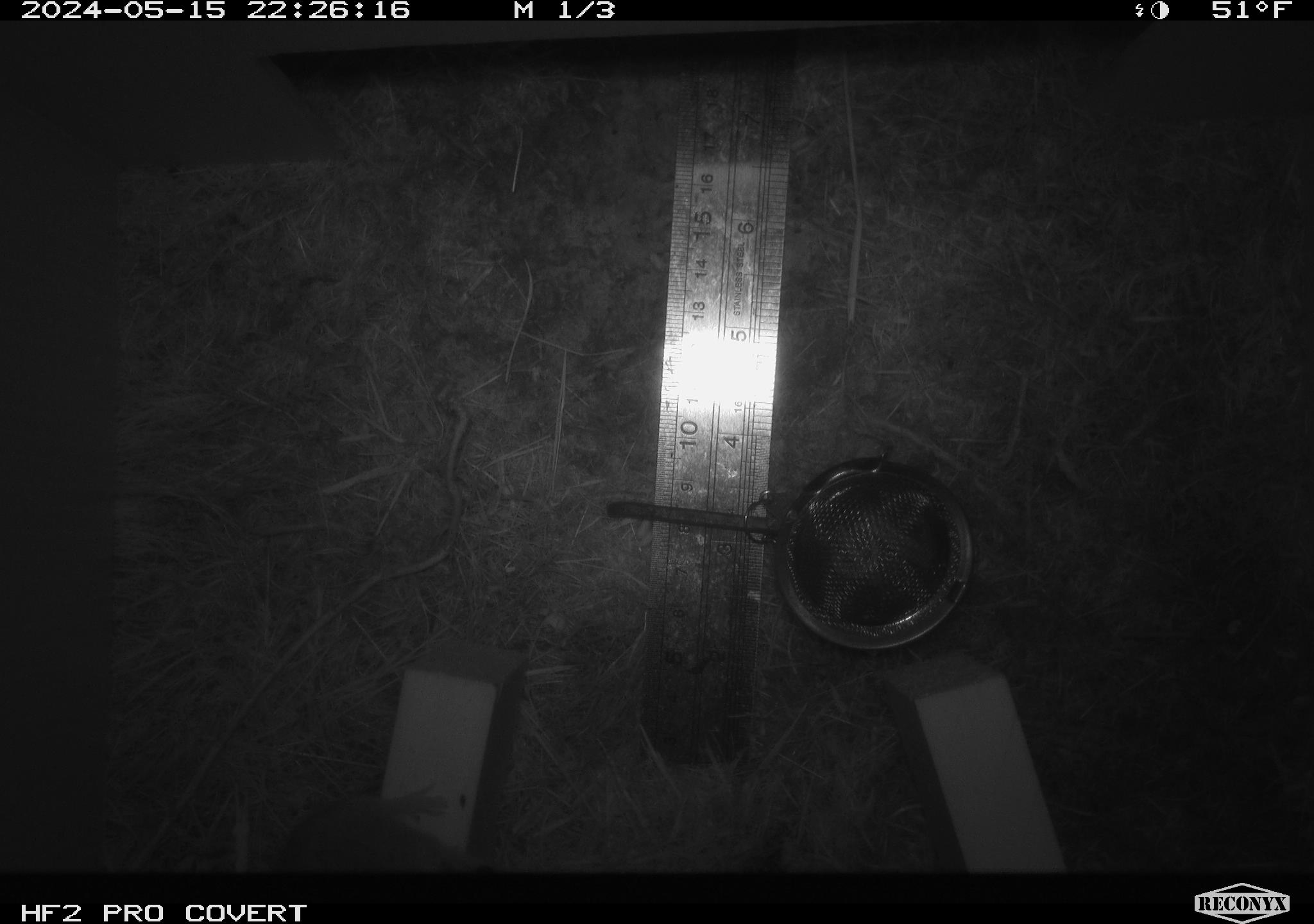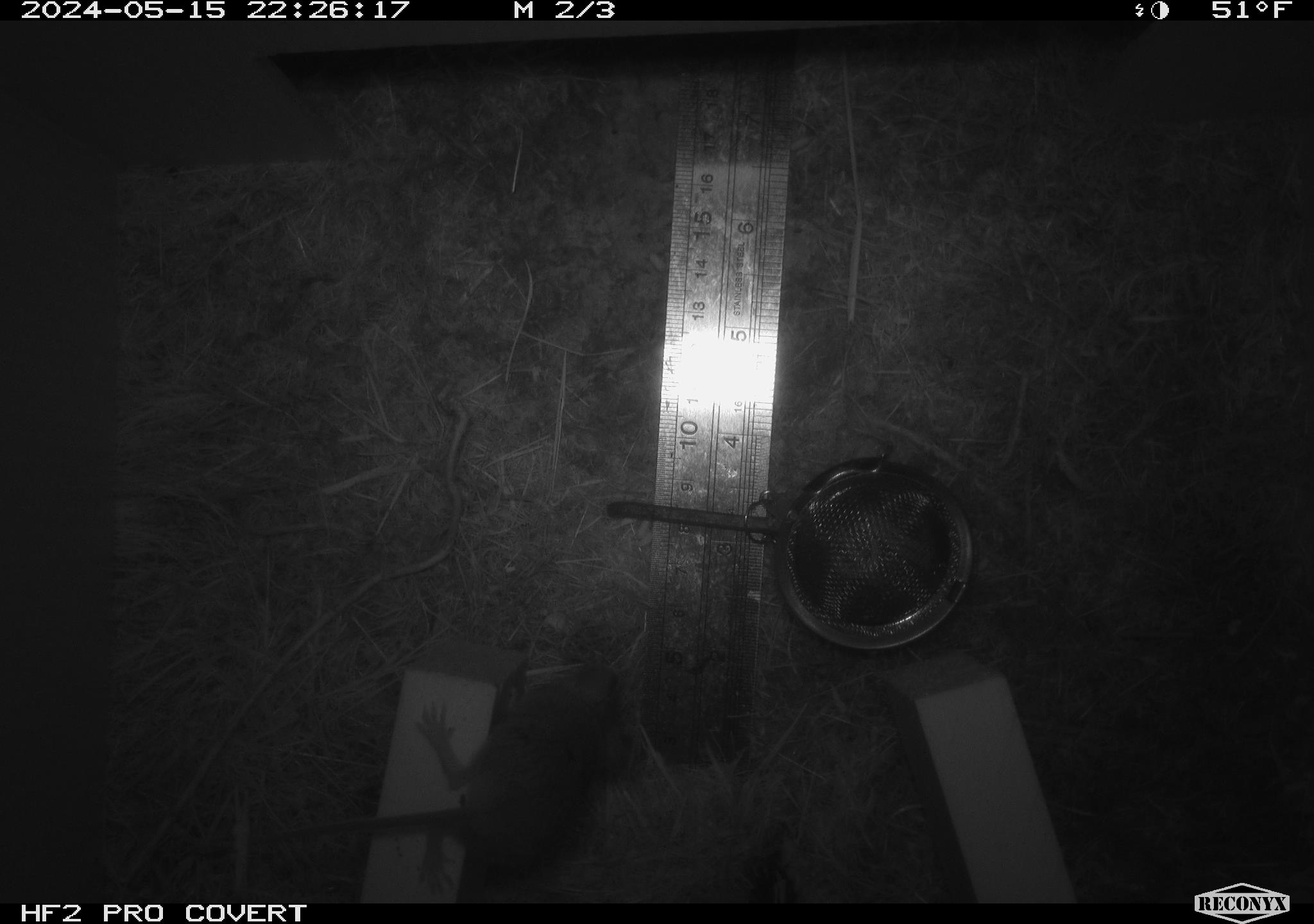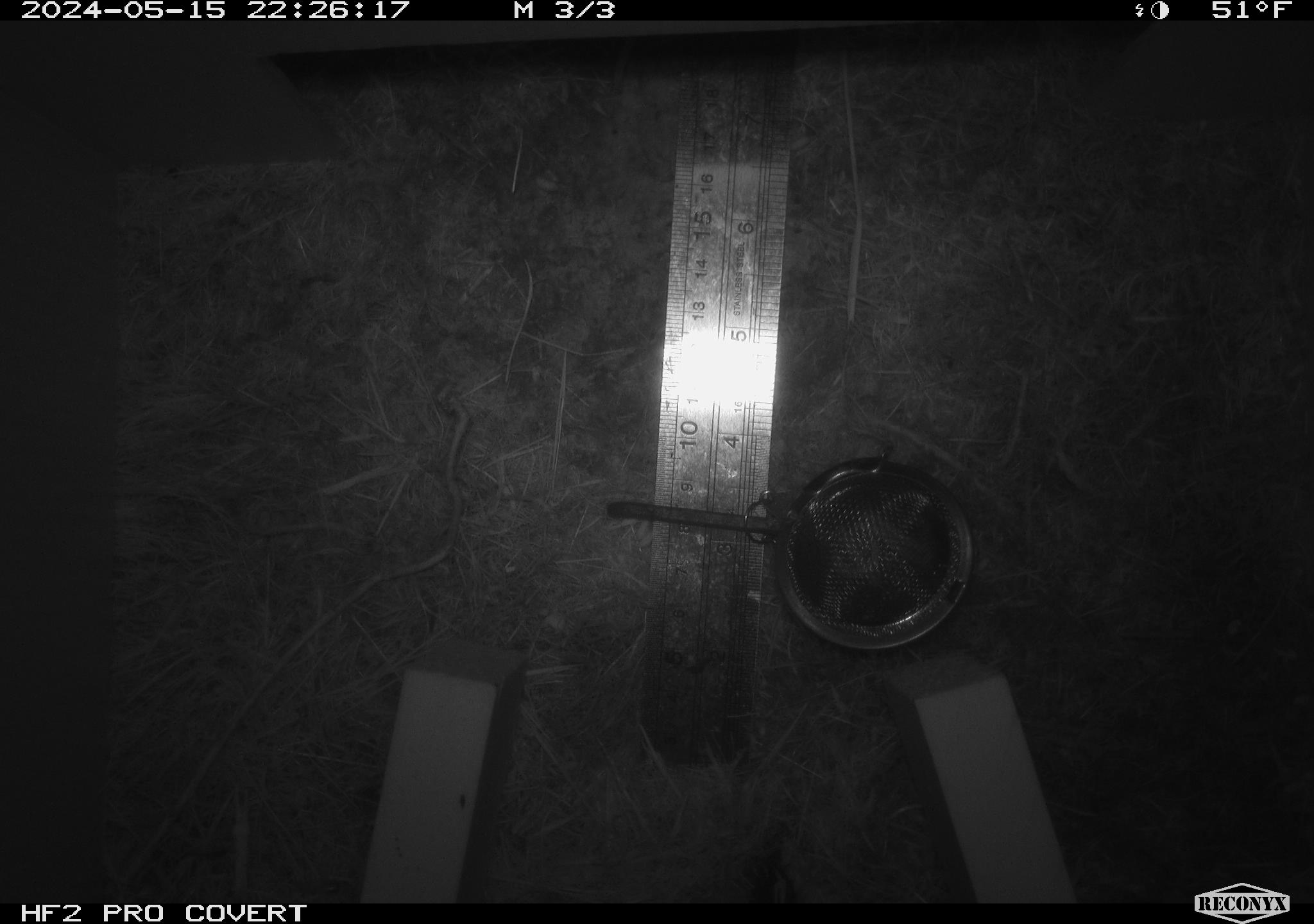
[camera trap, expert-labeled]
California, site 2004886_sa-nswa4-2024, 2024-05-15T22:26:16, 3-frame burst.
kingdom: Animalia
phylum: Chordata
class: Mammalia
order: Rodentia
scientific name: Rodentia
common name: rodent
Rodent (Rodentia).